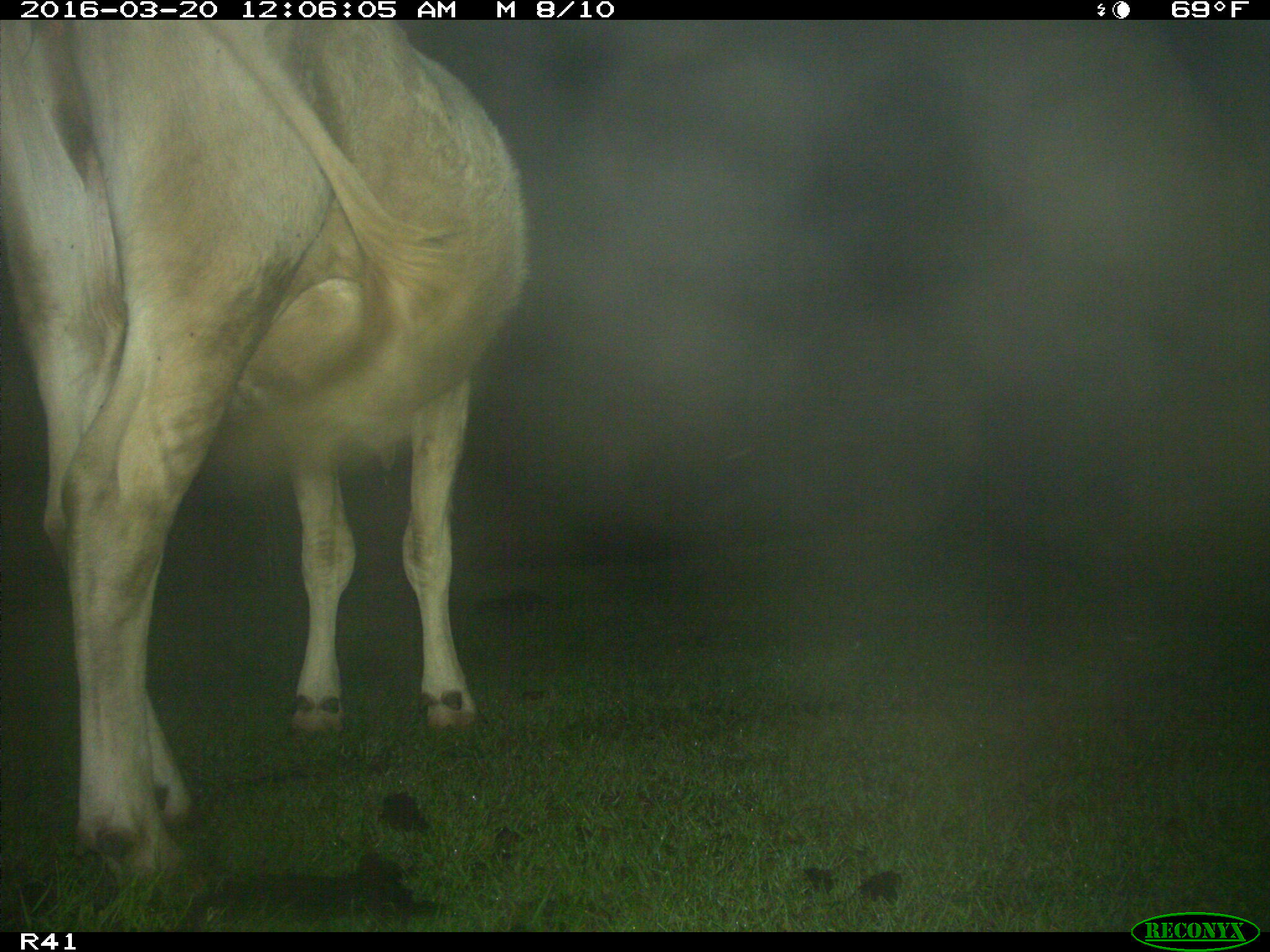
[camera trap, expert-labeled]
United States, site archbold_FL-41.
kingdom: Animalia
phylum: Chordata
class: Mammalia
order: Artiodactyla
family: Bovidae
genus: Bos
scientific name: Bos taurus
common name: domestic cow